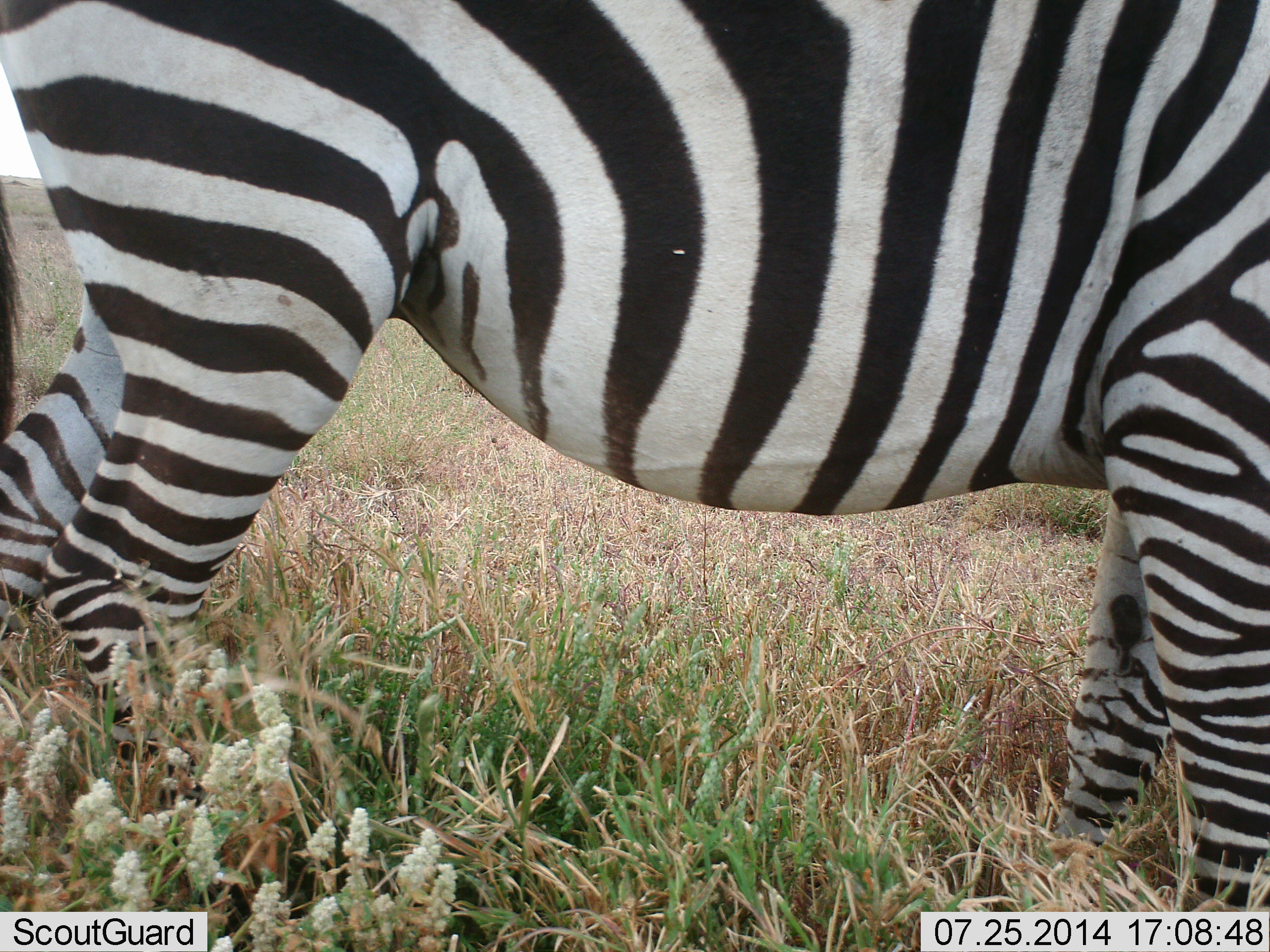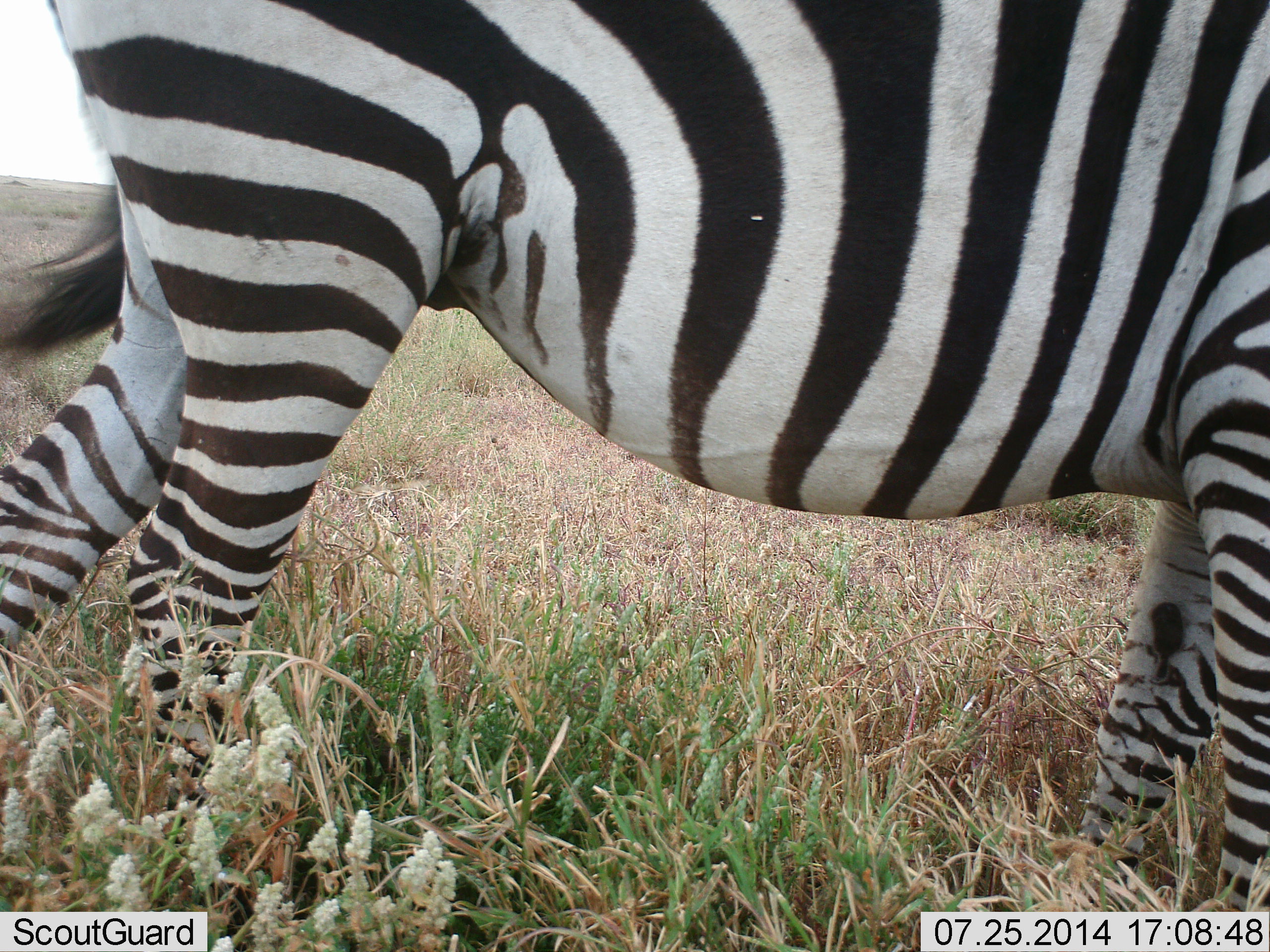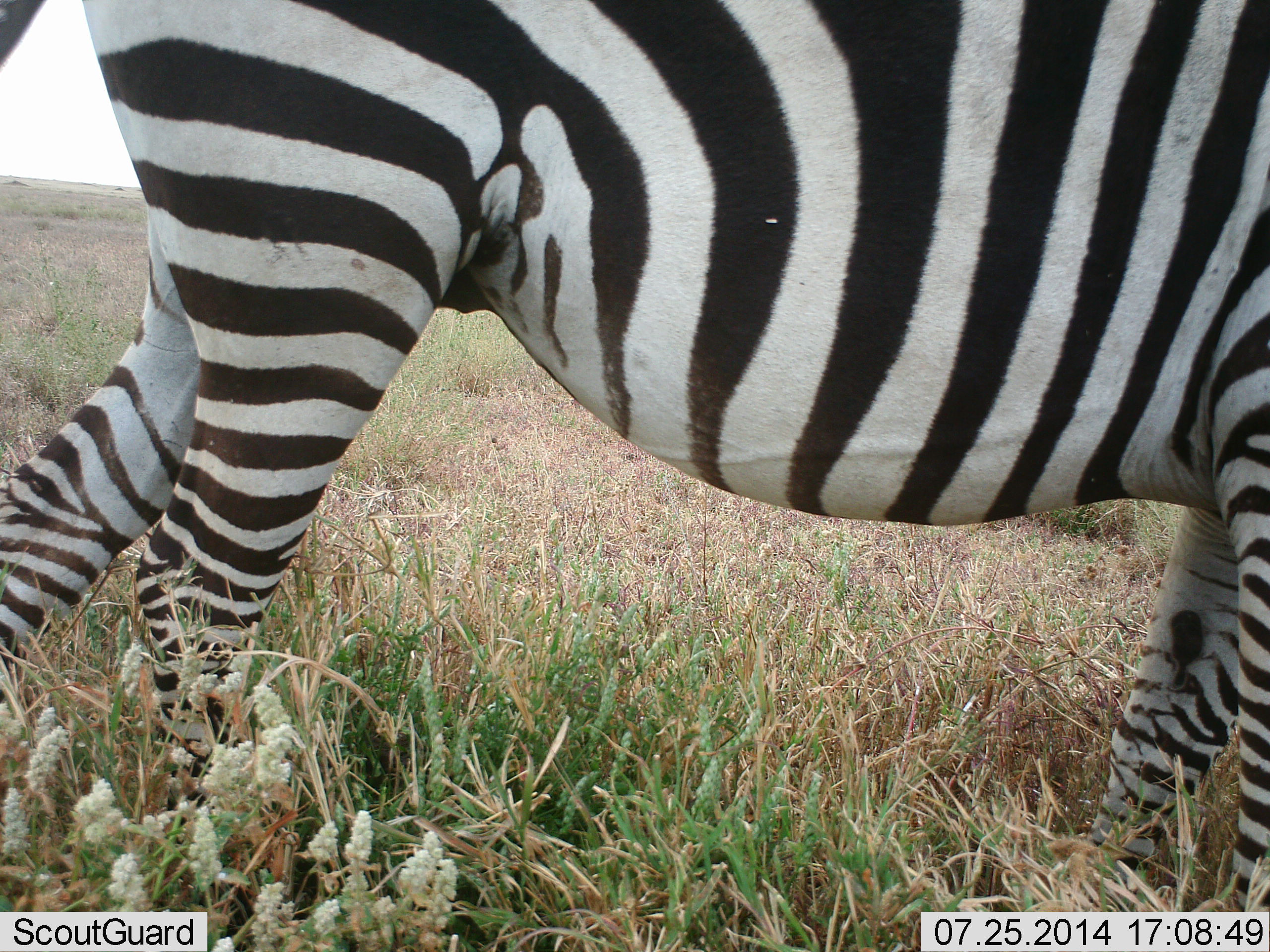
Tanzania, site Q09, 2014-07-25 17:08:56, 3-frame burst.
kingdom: Animalia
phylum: Chordata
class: Mammalia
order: Perissodactyla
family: Equidae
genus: Equus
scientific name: Equus quagga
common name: plains zebra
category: zebra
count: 1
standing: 80%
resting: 0%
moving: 10%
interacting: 0%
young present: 0%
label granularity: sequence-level